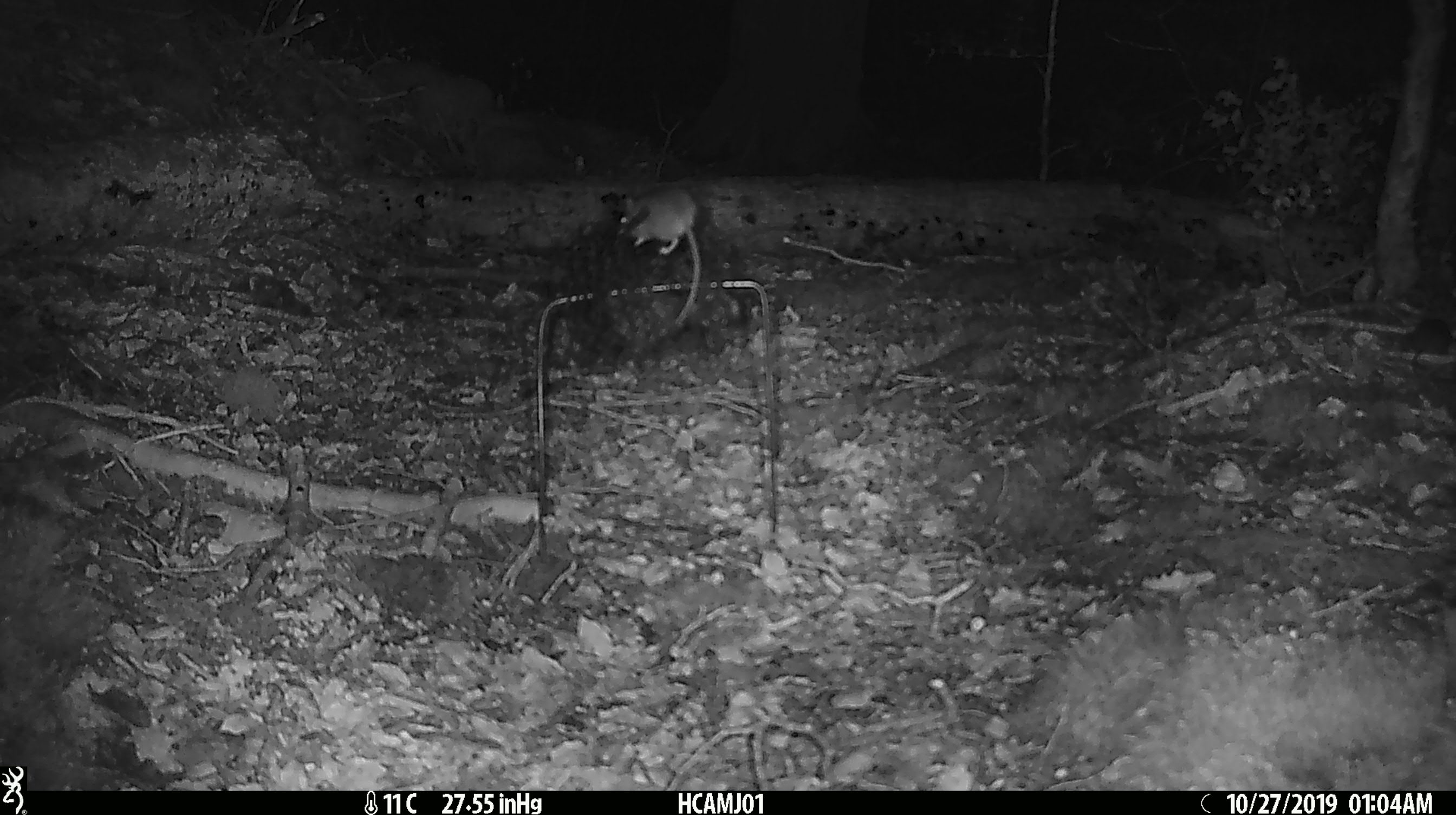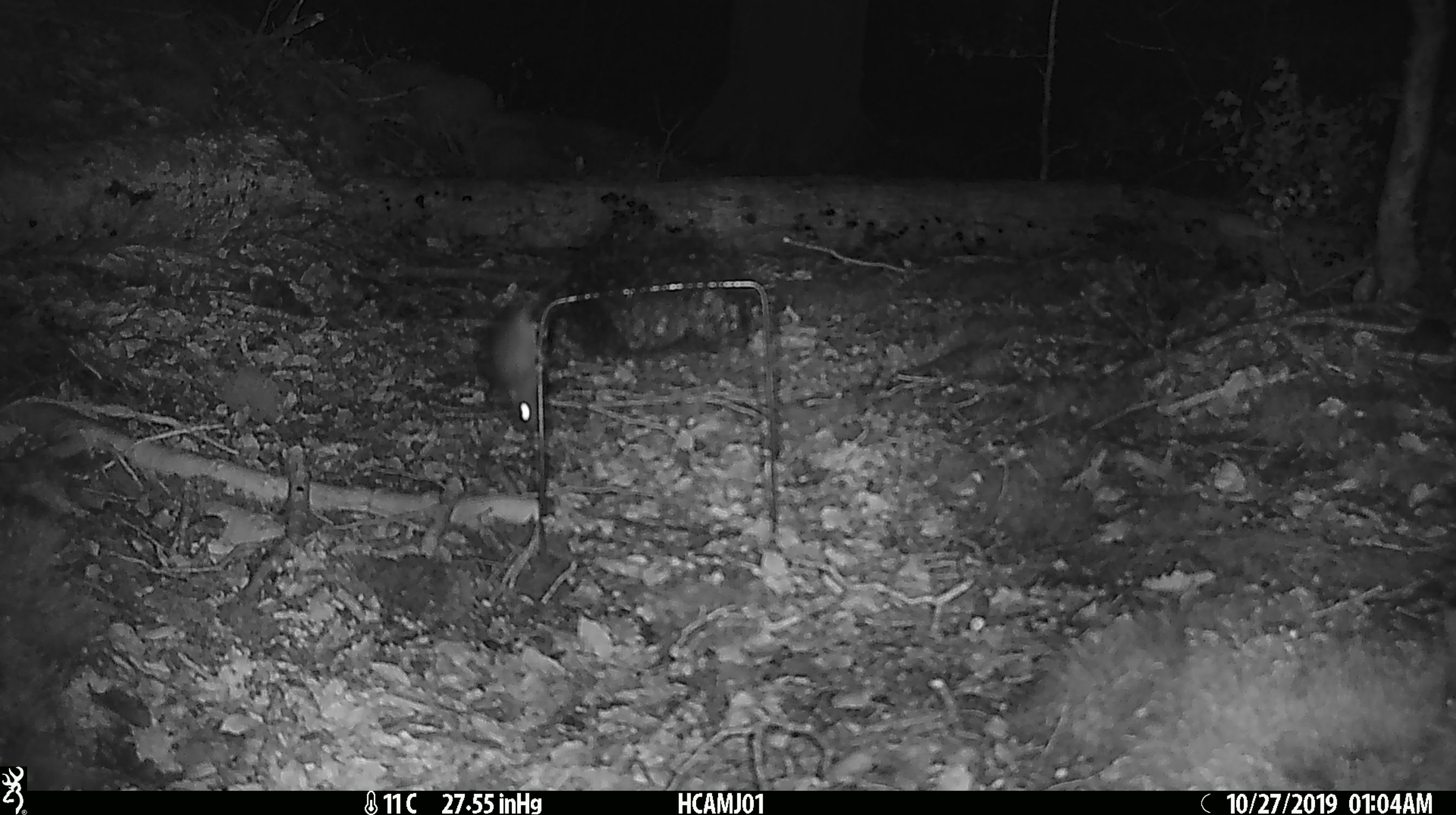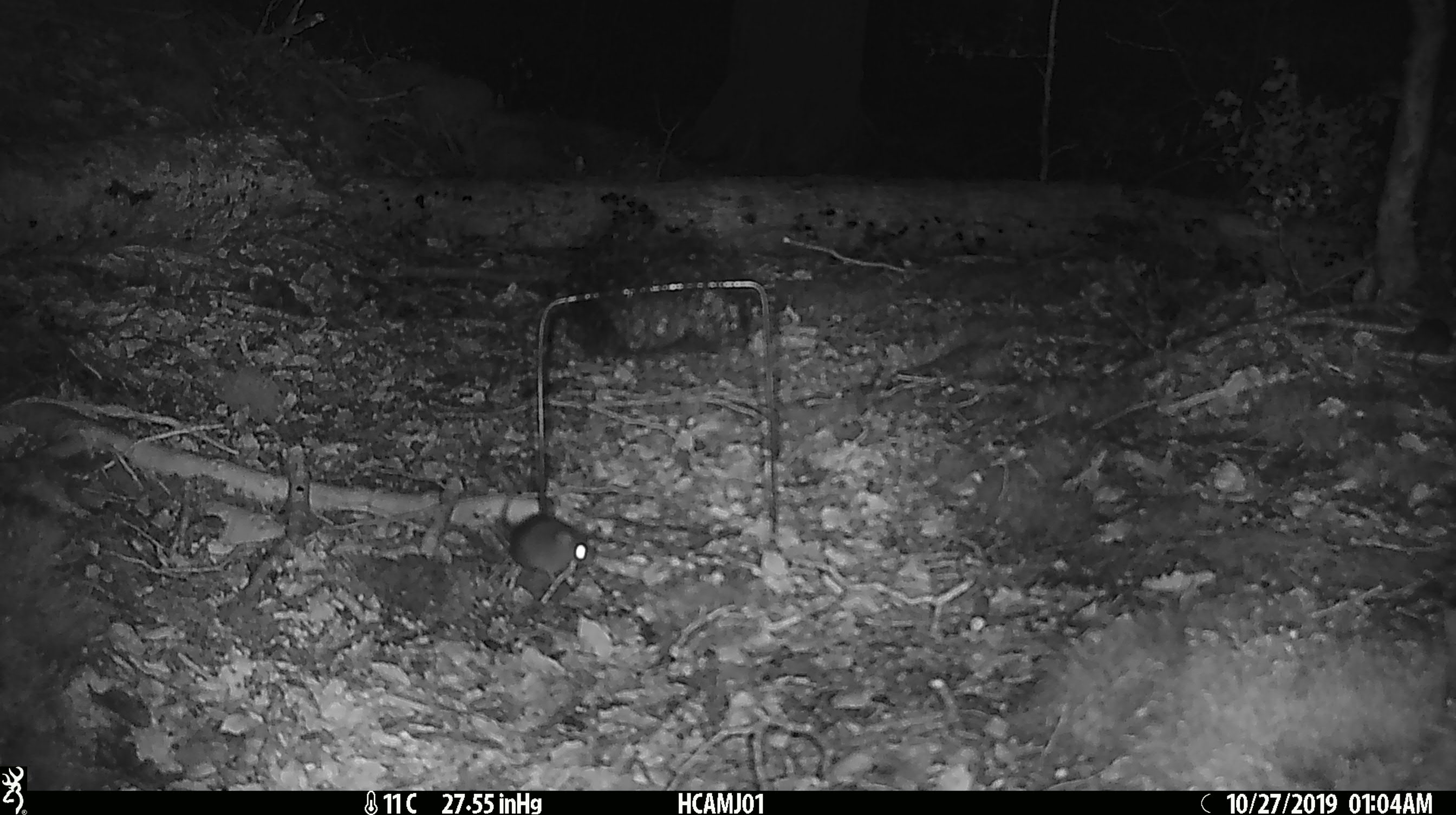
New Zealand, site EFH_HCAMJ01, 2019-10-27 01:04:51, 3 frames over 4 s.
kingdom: Animalia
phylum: Chordata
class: Mammalia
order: Rodentia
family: Muridae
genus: Mus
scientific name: Mus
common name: mouse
Mouse (Mus).